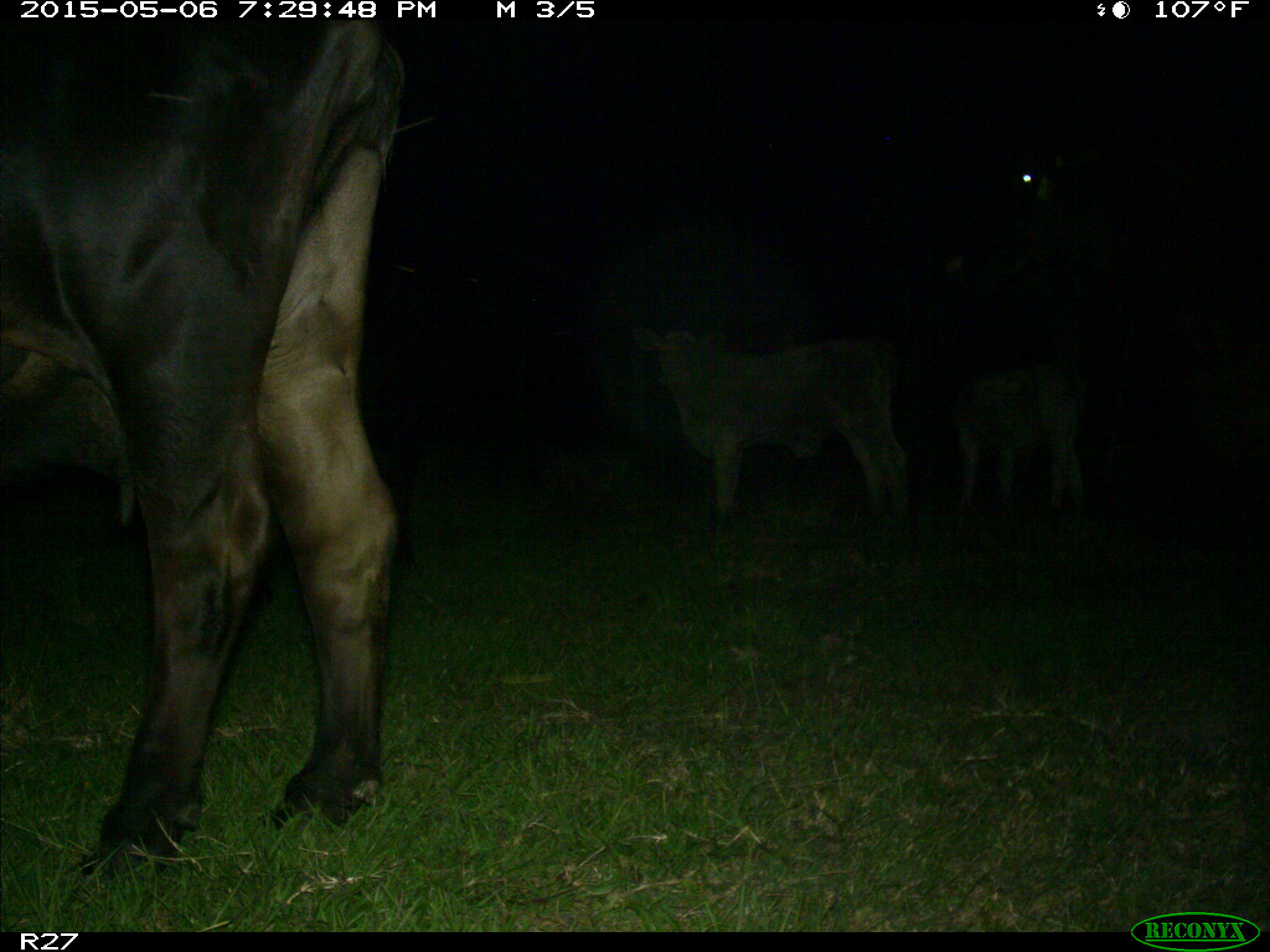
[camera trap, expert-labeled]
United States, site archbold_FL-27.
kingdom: Animalia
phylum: Chordata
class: Mammalia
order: Artiodactyla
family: Bovidae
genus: Bos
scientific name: Bos taurus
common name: domestic cow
Bos taurus (domestic cow).